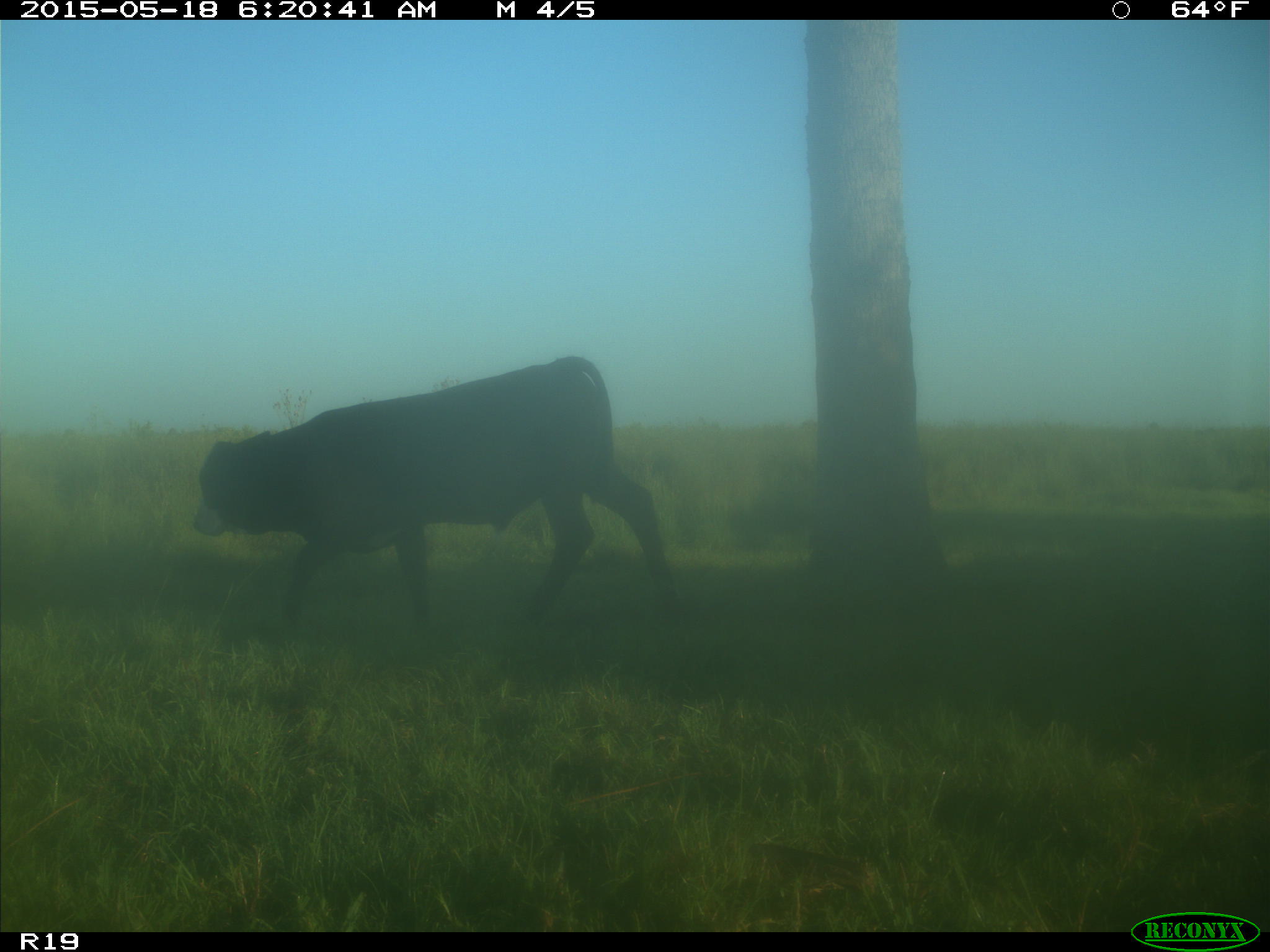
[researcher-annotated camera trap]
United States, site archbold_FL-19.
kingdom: Animalia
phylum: Chordata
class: Mammalia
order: Artiodactyla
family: Bovidae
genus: Bos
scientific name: Bos taurus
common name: domestic cow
Bos taurus (domestic cow).